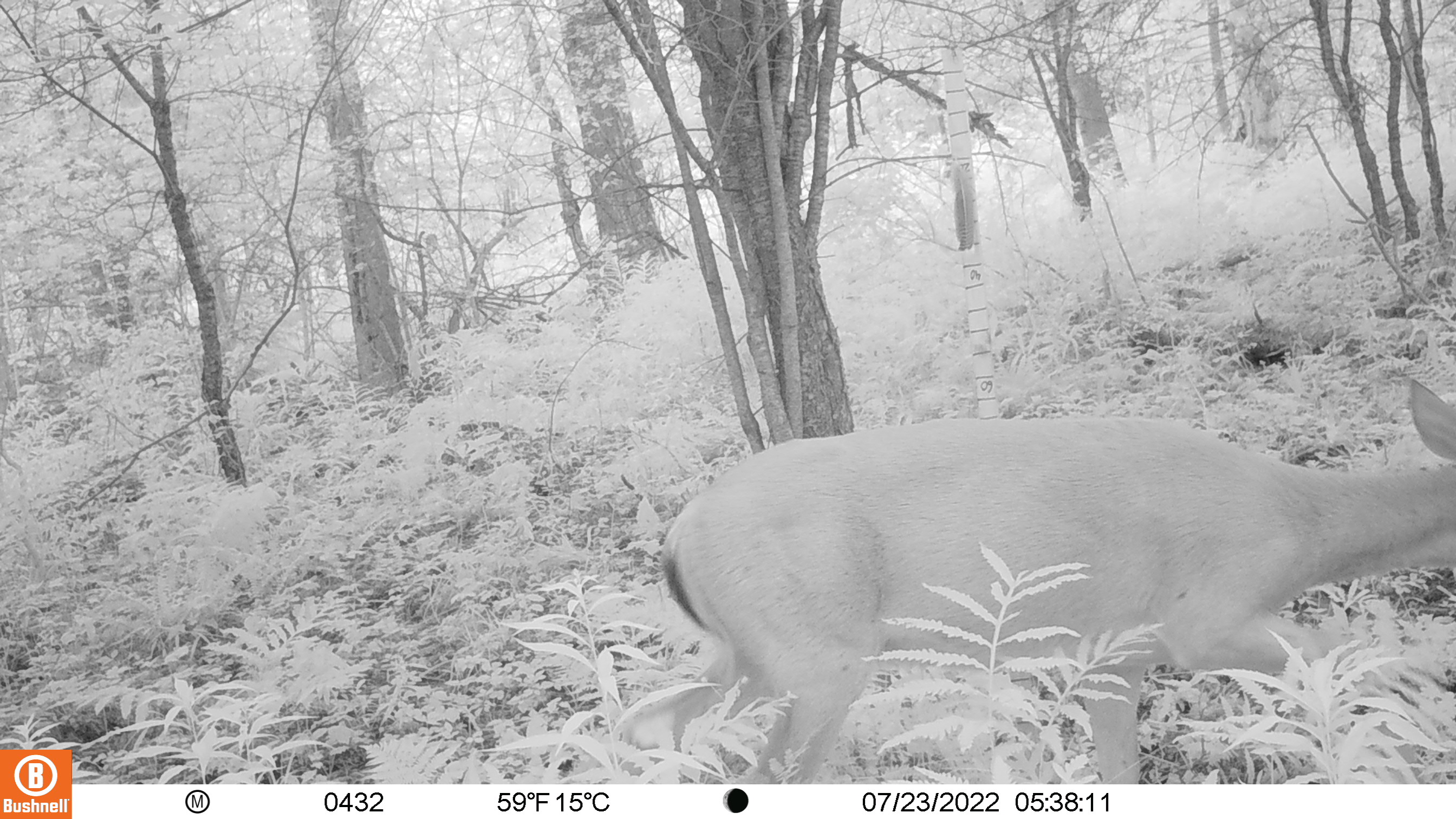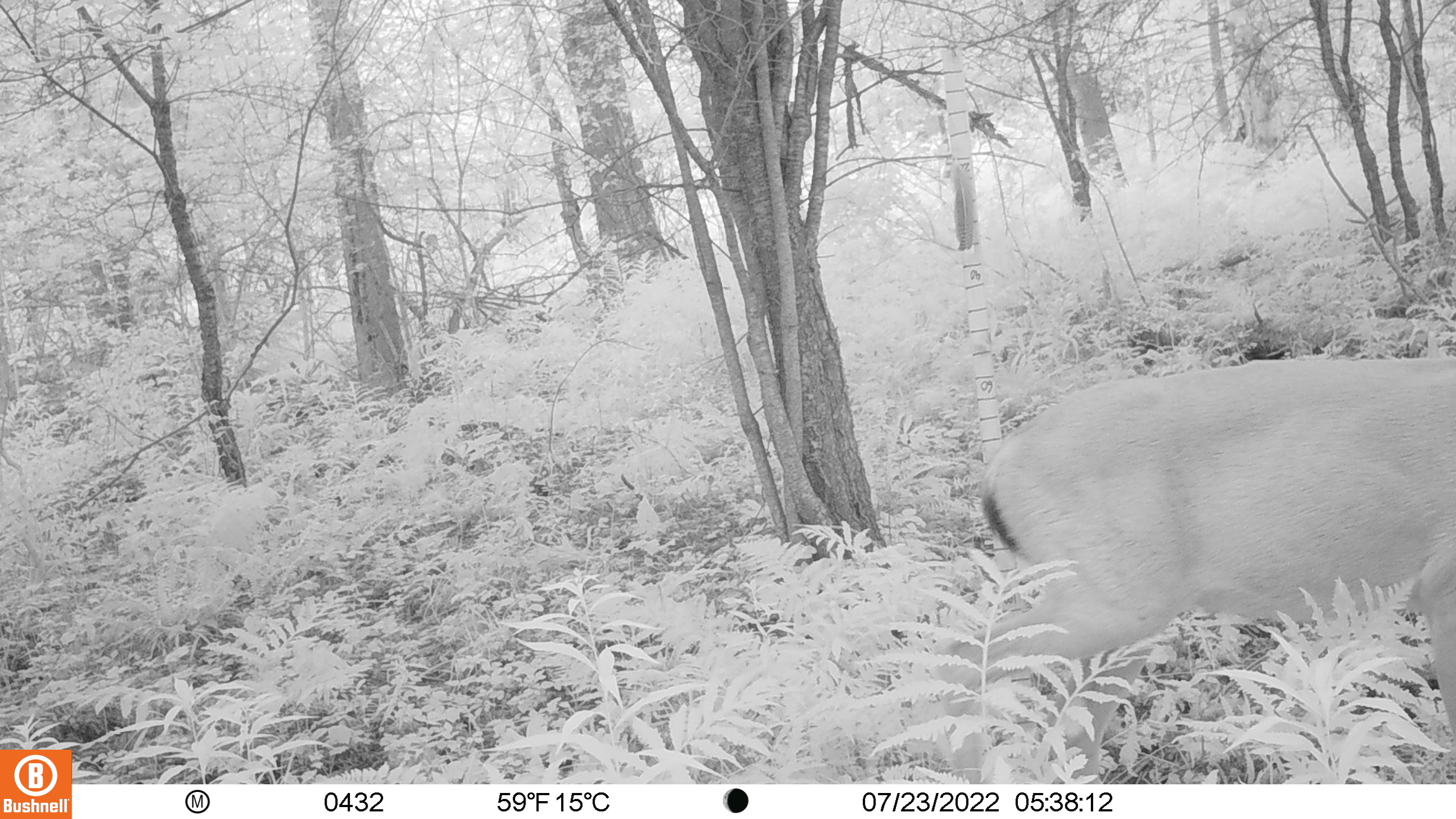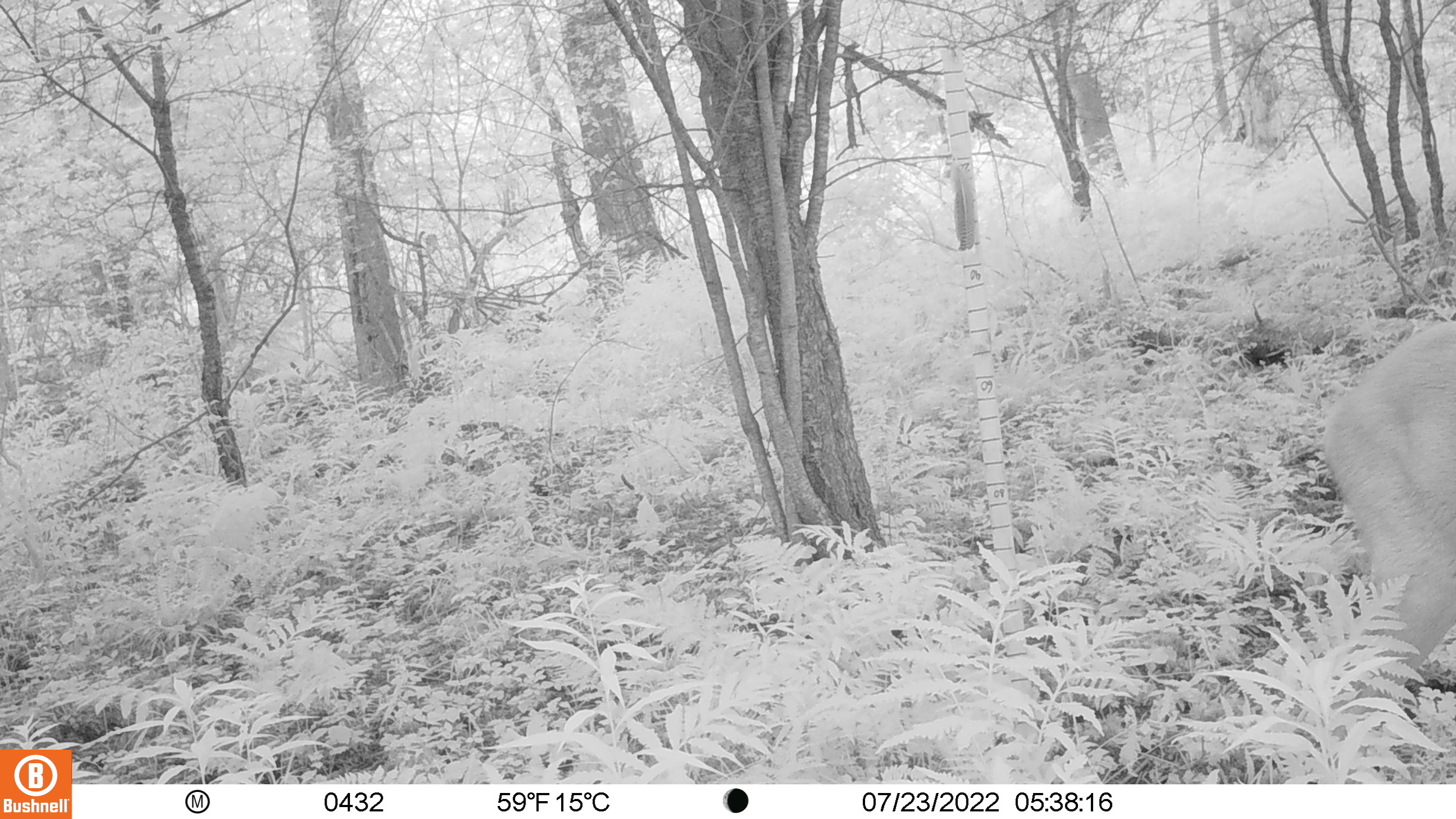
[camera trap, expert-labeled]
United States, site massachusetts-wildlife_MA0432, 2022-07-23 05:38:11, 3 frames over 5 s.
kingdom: Animalia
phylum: Chordata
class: Mammalia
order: Artiodactyla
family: Cervidae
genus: Odocoileus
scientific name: Odocoileus virginianus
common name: white-tailed deer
White-tailed deer (Odocoileus virginianus).